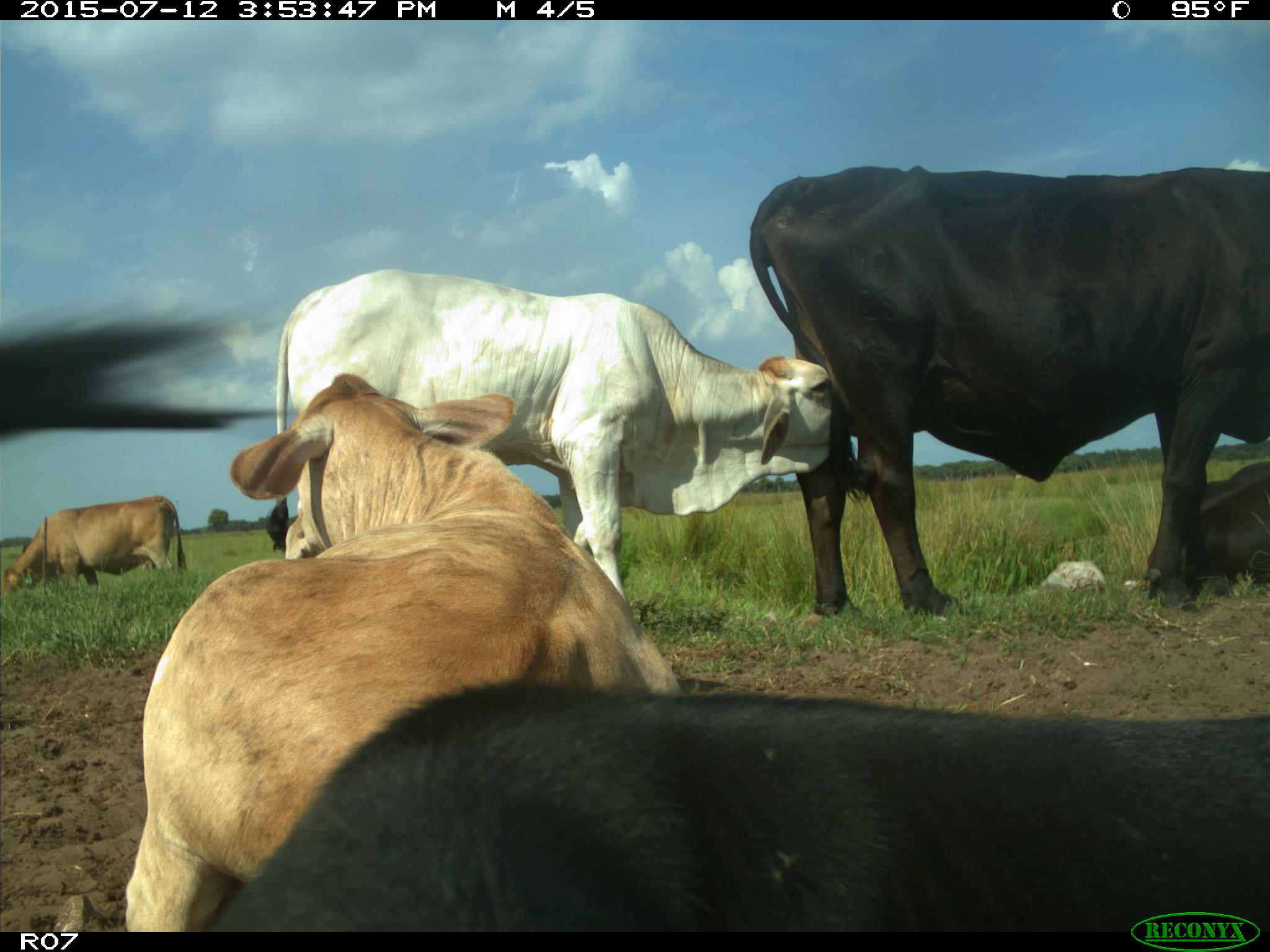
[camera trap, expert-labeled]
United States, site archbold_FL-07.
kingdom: Animalia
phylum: Chordata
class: Mammalia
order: Artiodactyla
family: Bovidae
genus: Bos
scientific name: Bos taurus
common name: domestic cow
Bos taurus (domestic cow).